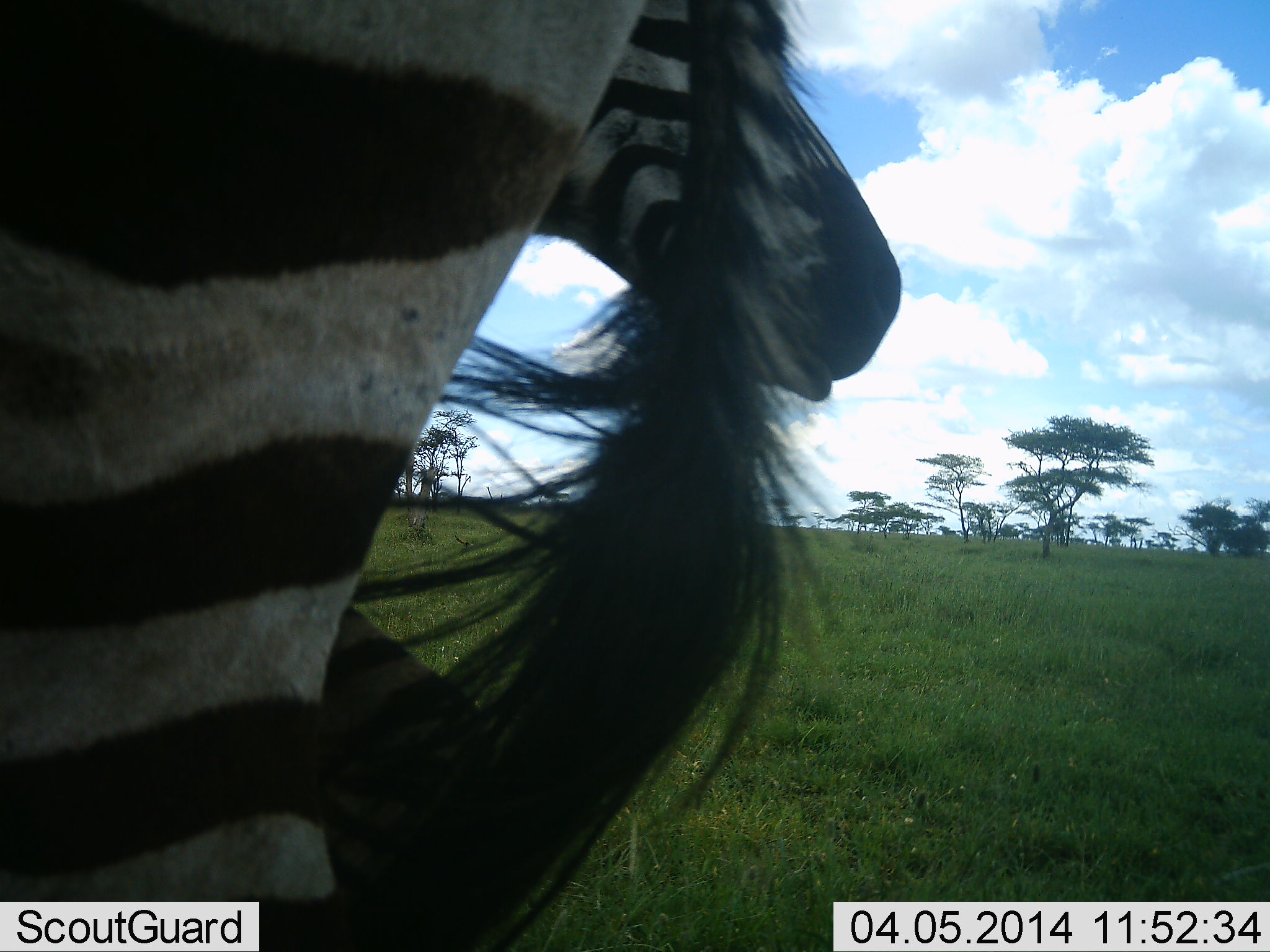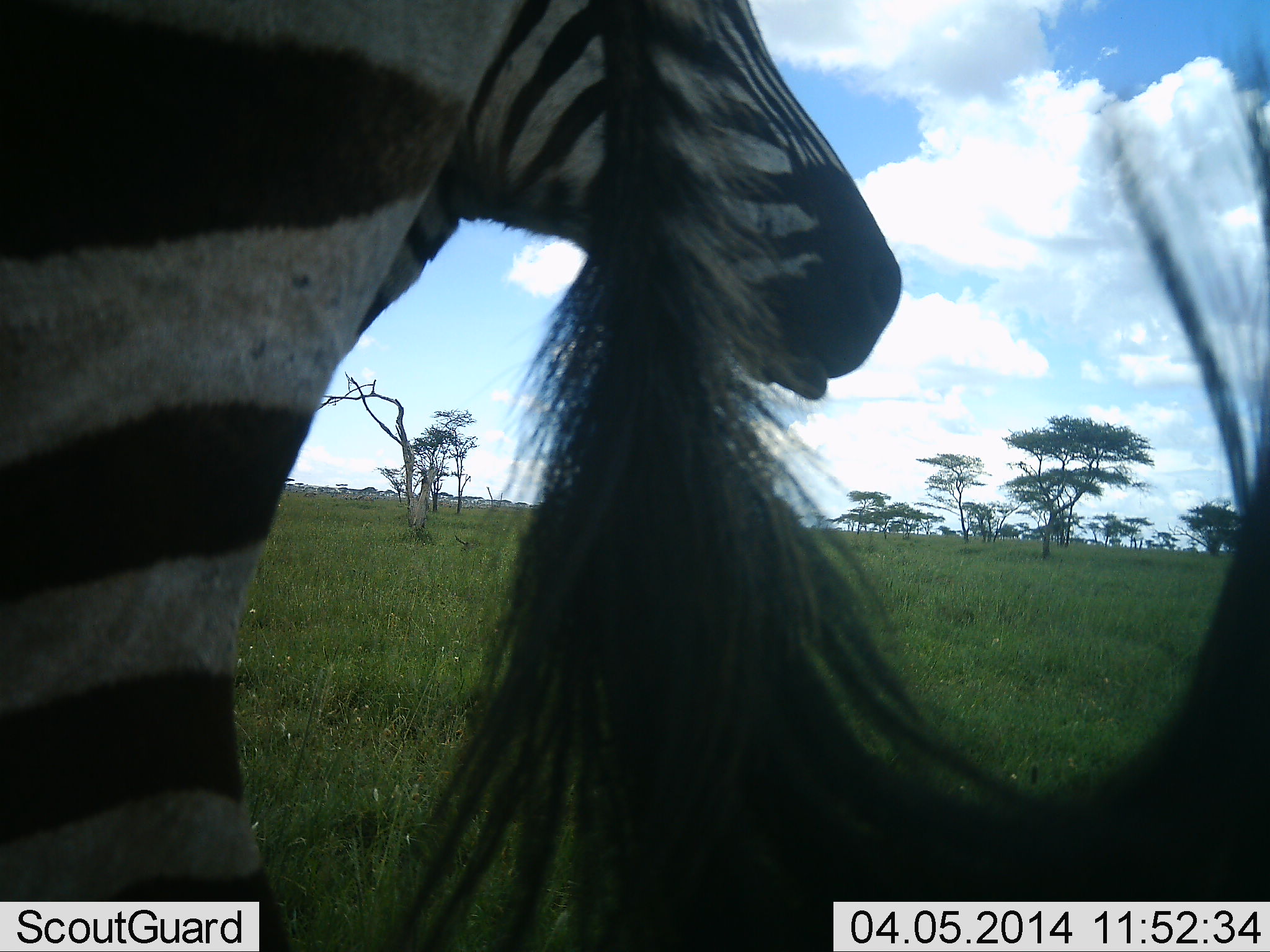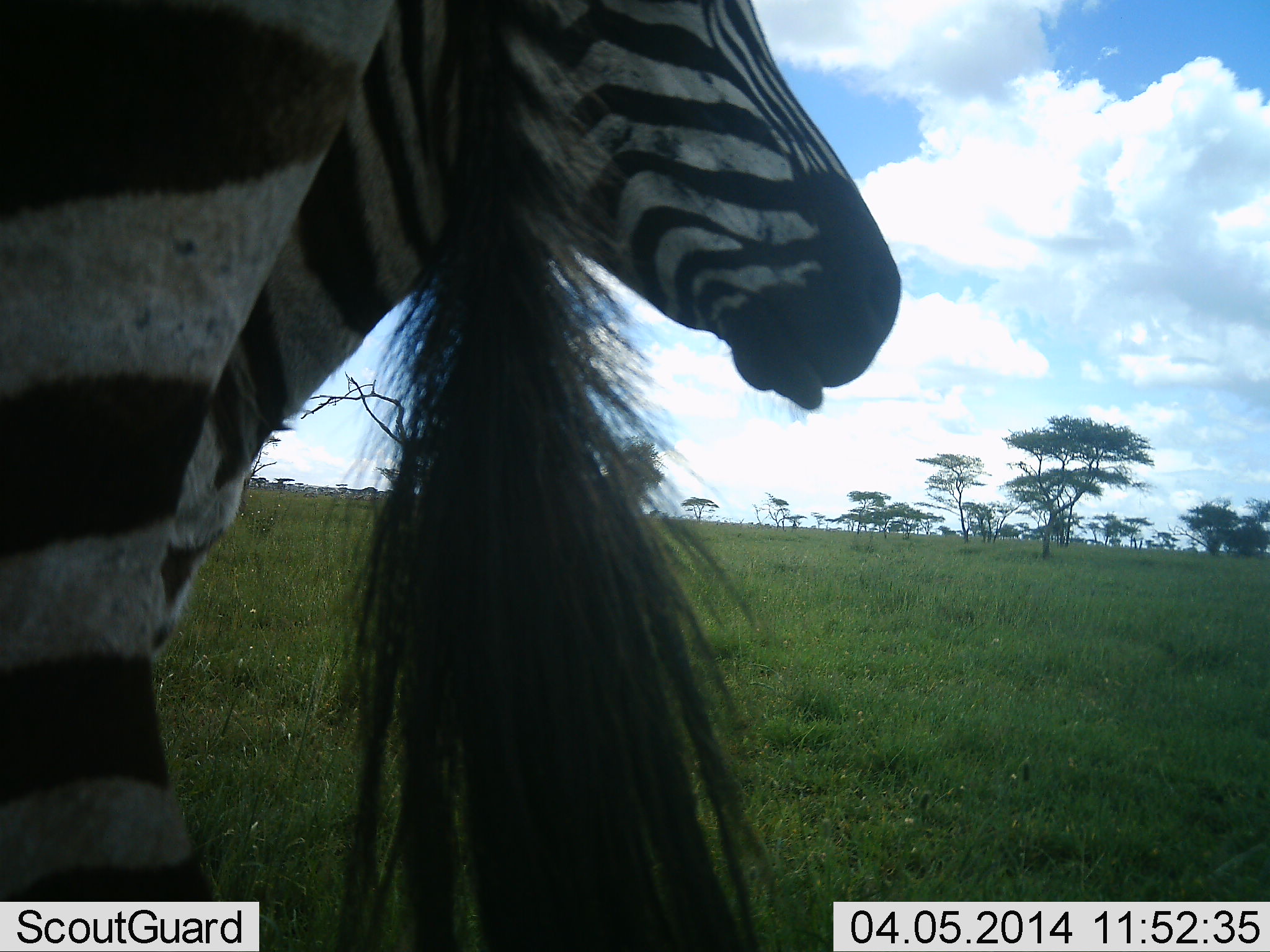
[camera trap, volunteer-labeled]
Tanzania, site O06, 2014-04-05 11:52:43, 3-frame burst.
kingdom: Animalia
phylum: Chordata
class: Mammalia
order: Perissodactyla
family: Equidae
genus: Equus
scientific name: Equus quagga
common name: plains zebra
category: zebra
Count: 2.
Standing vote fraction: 84%.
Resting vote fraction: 5%.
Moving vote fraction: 15%.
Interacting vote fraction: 5%.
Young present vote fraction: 2%.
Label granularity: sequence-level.